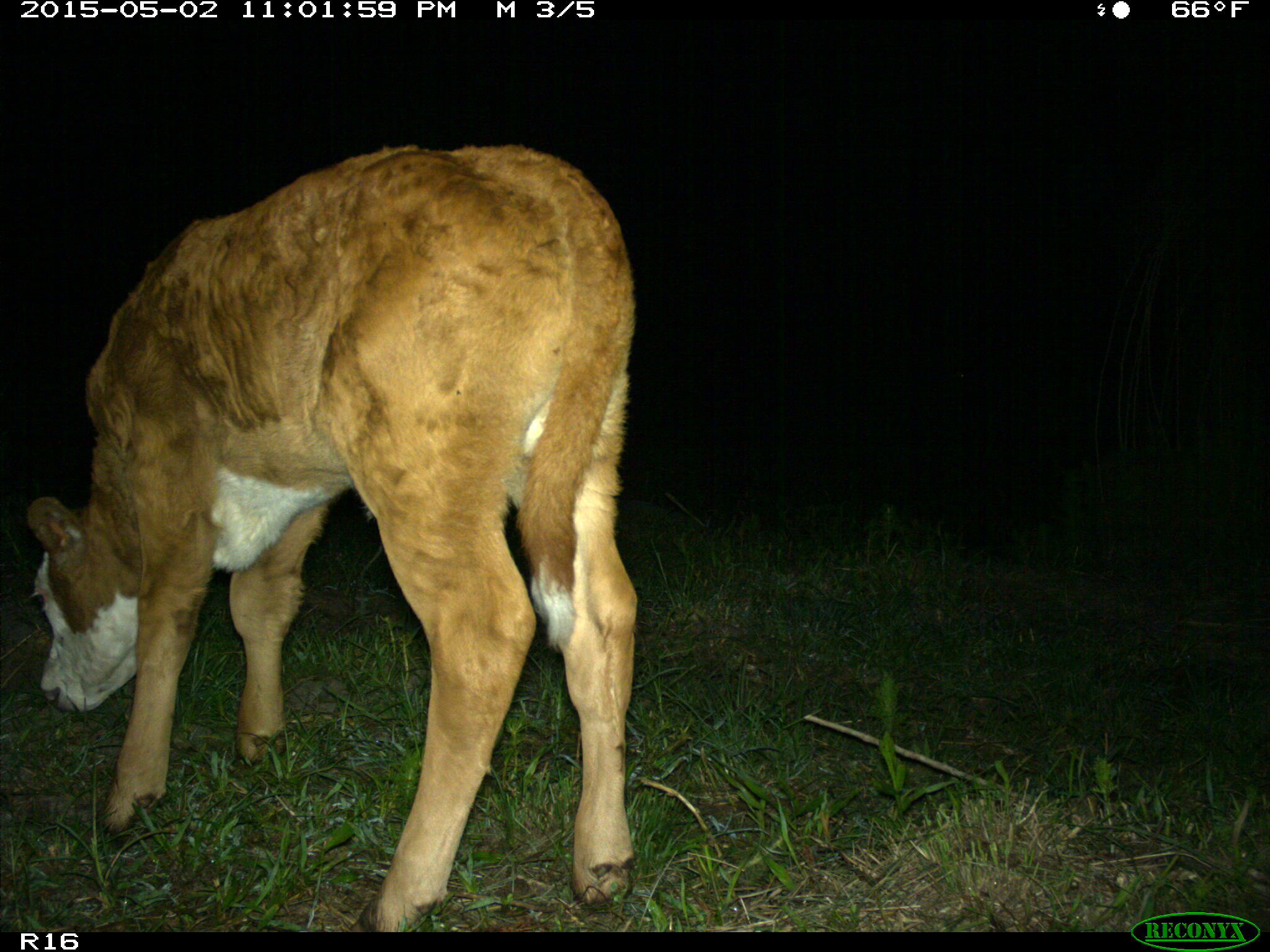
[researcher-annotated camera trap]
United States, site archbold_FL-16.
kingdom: Animalia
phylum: Chordata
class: Mammalia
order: Artiodactyla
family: Bovidae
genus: Bos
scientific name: Bos taurus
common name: domestic cow